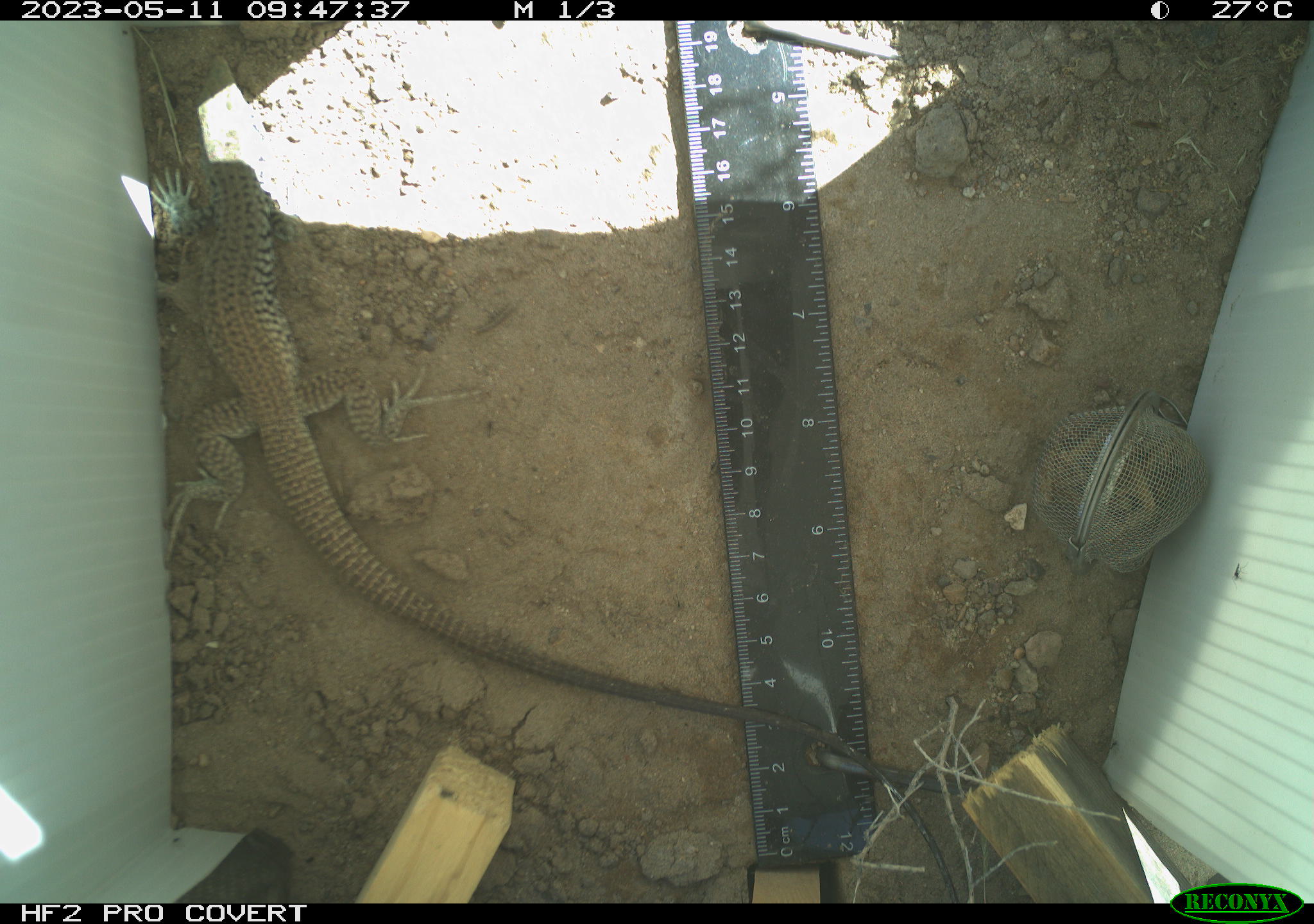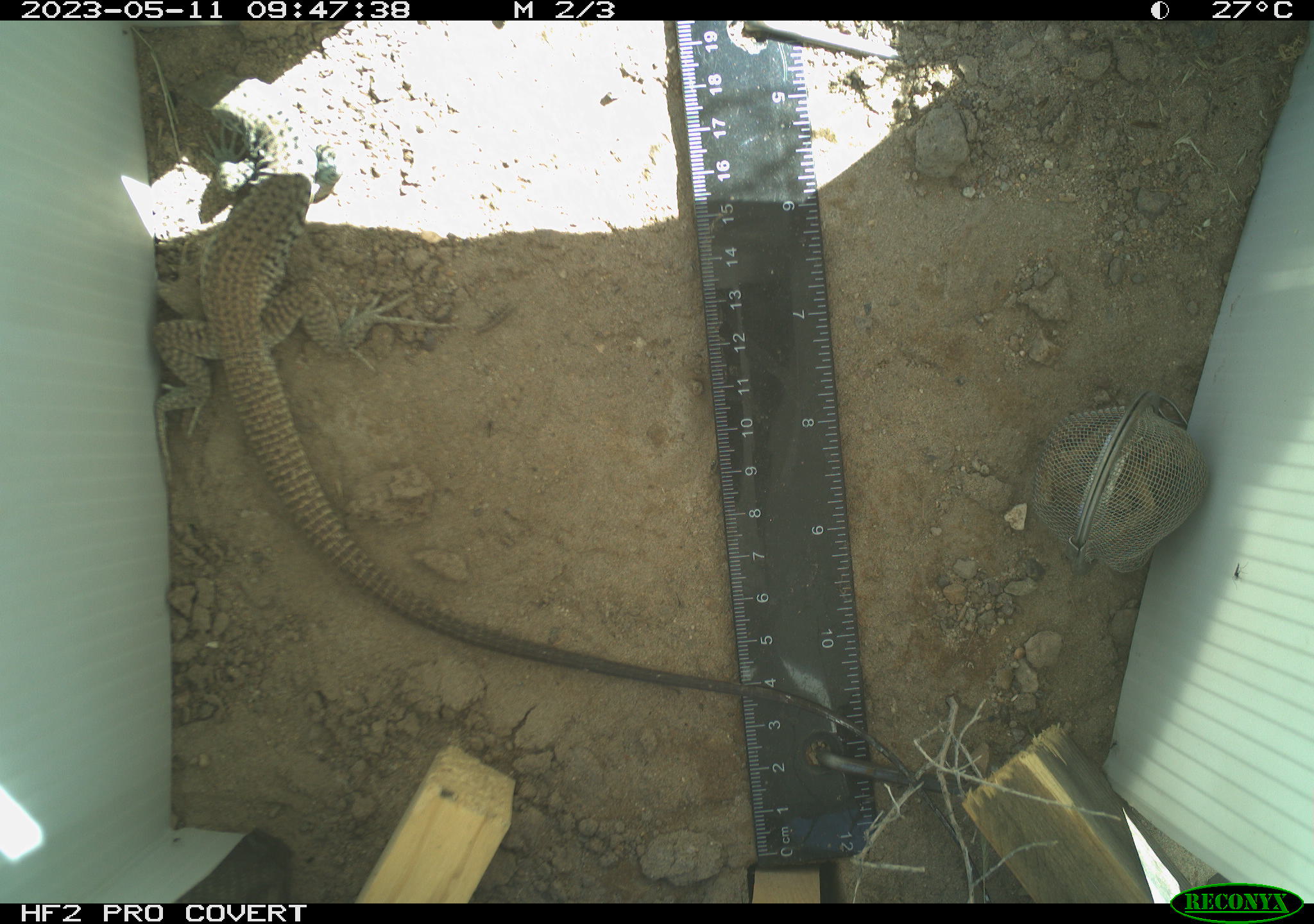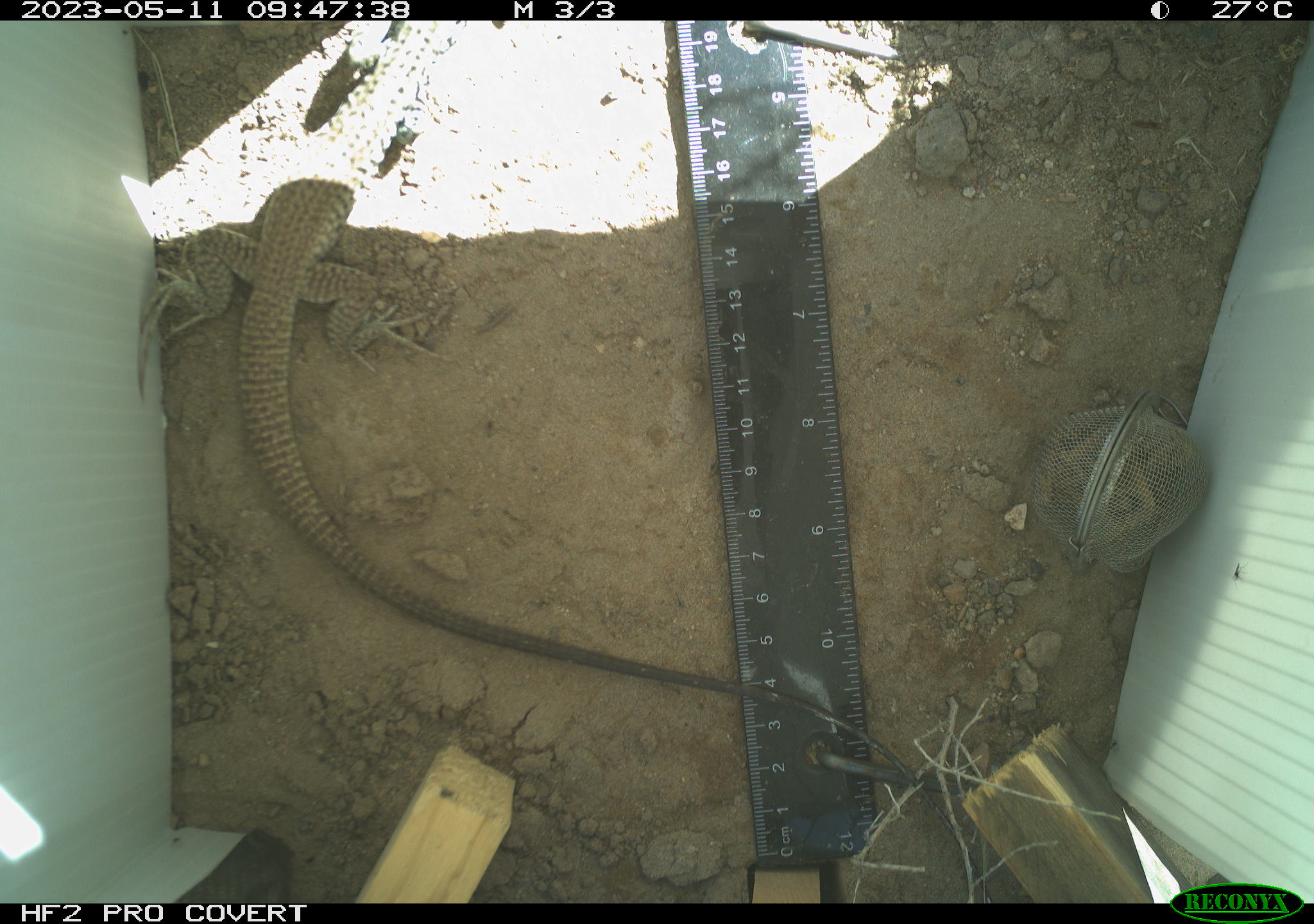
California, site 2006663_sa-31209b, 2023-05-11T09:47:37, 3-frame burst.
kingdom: Animalia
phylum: Chordata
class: Reptilia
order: Squamata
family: Teiidae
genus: Aspidoscelis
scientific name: Aspidoscelis tigris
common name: western whiptail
Western whiptail (Aspidoscelis tigris).